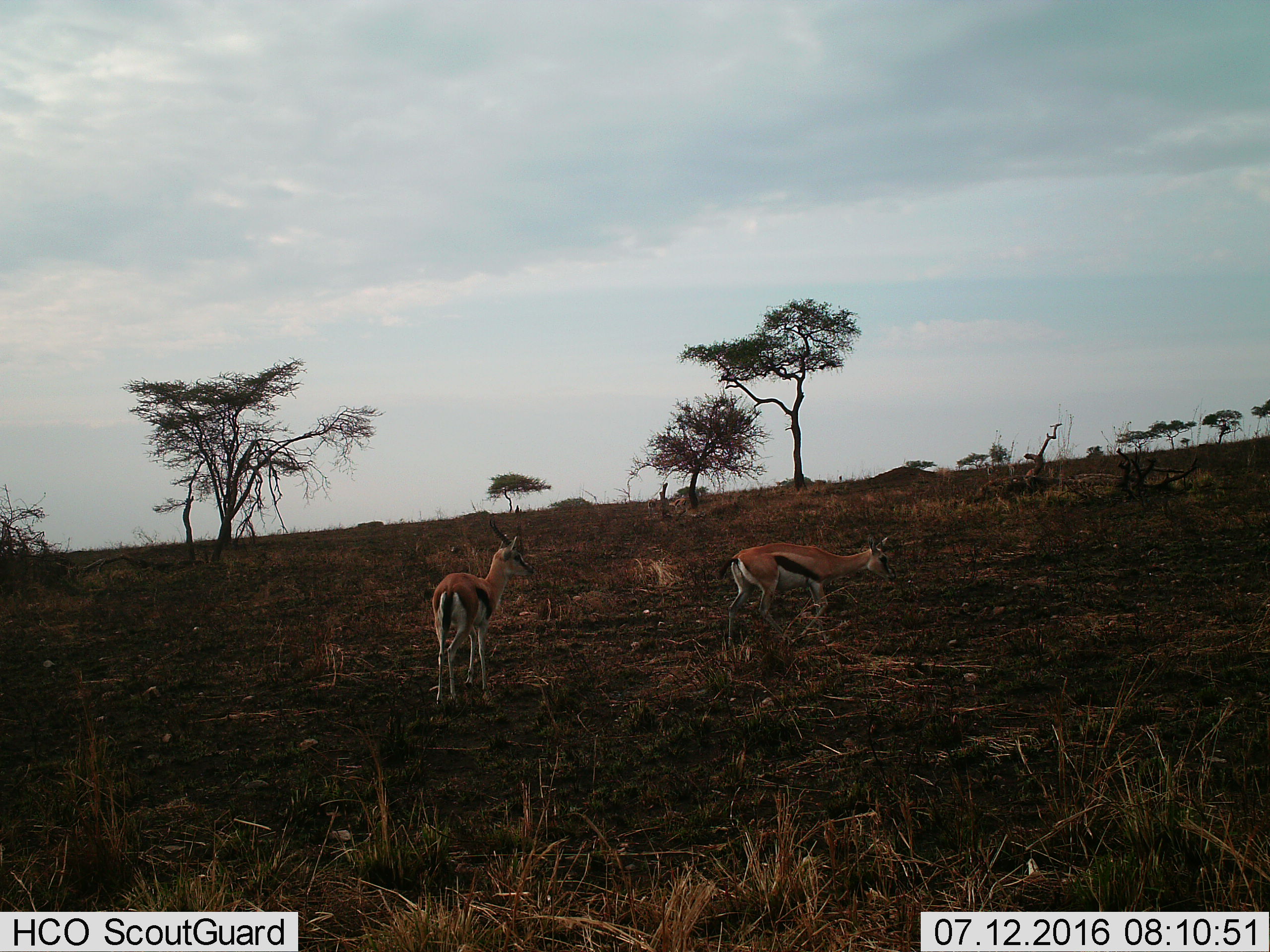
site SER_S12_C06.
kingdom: Animalia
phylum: Chordata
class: Mammalia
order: Artiodactyla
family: Bovidae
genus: Eudorcas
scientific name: Eudorcas thomsonii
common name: thomson's gazelle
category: gazellethomsons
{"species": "gazellethomsons (thomson's gazelle) (Eudorcas thomsonii)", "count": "2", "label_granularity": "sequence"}